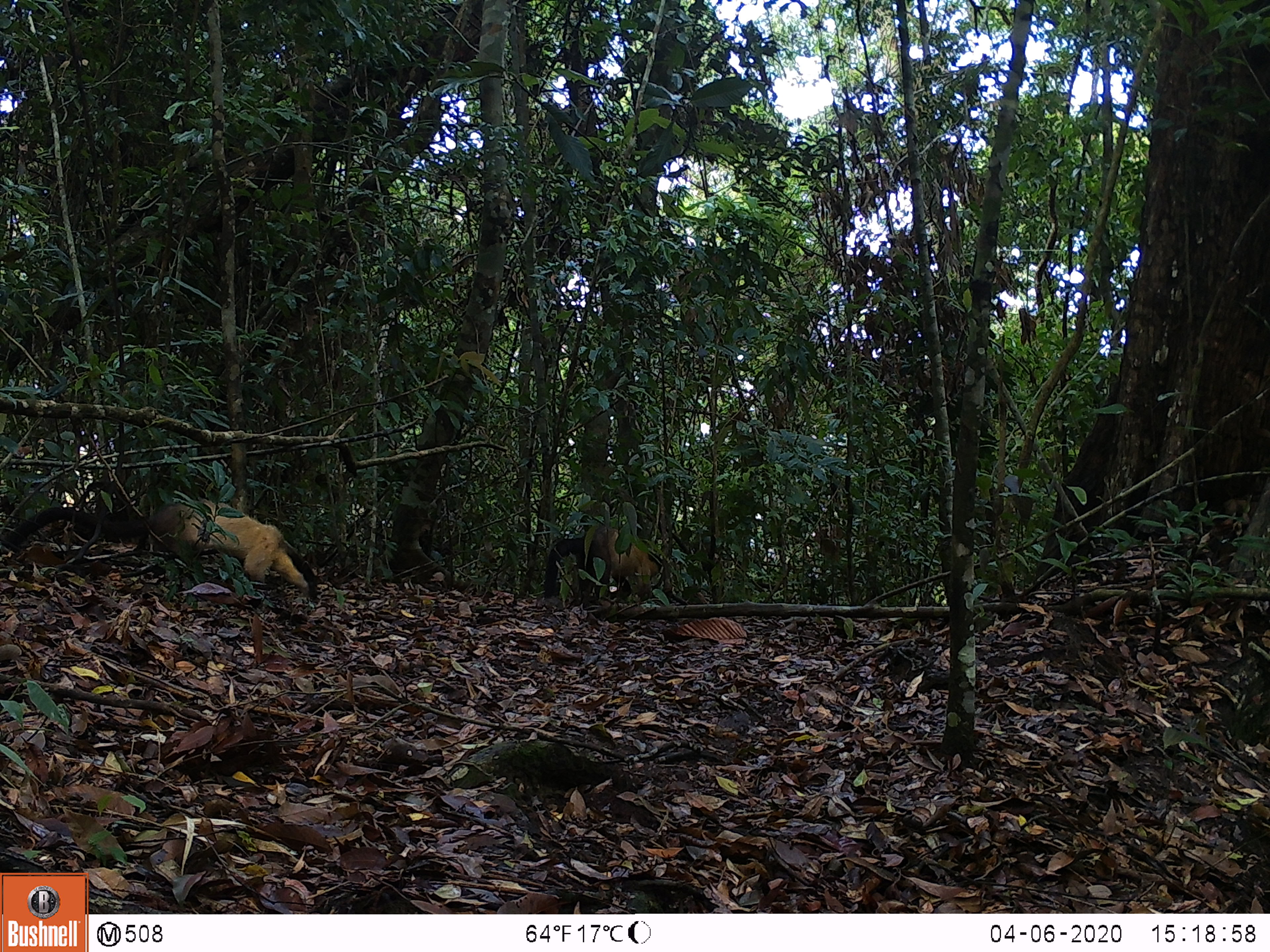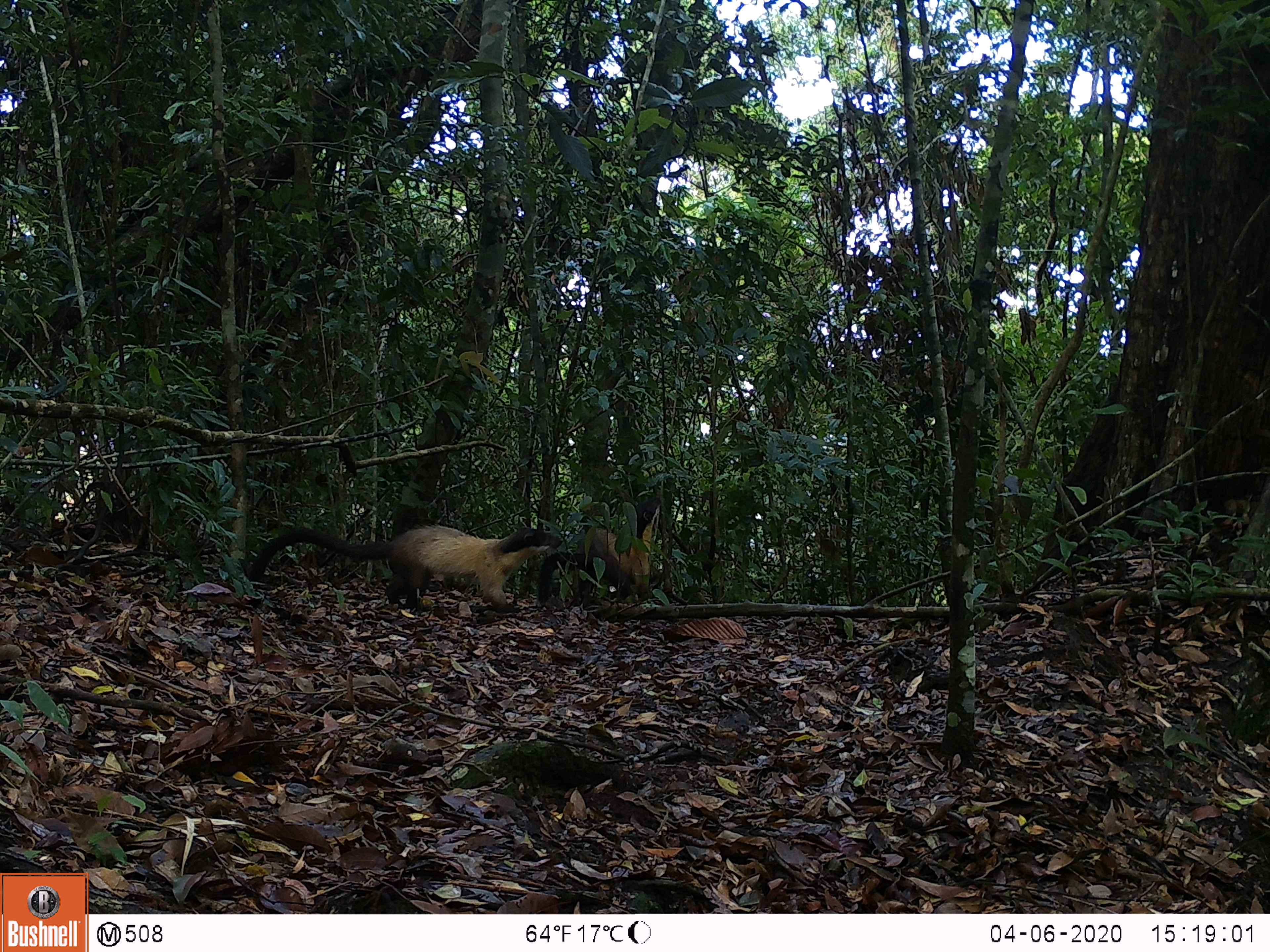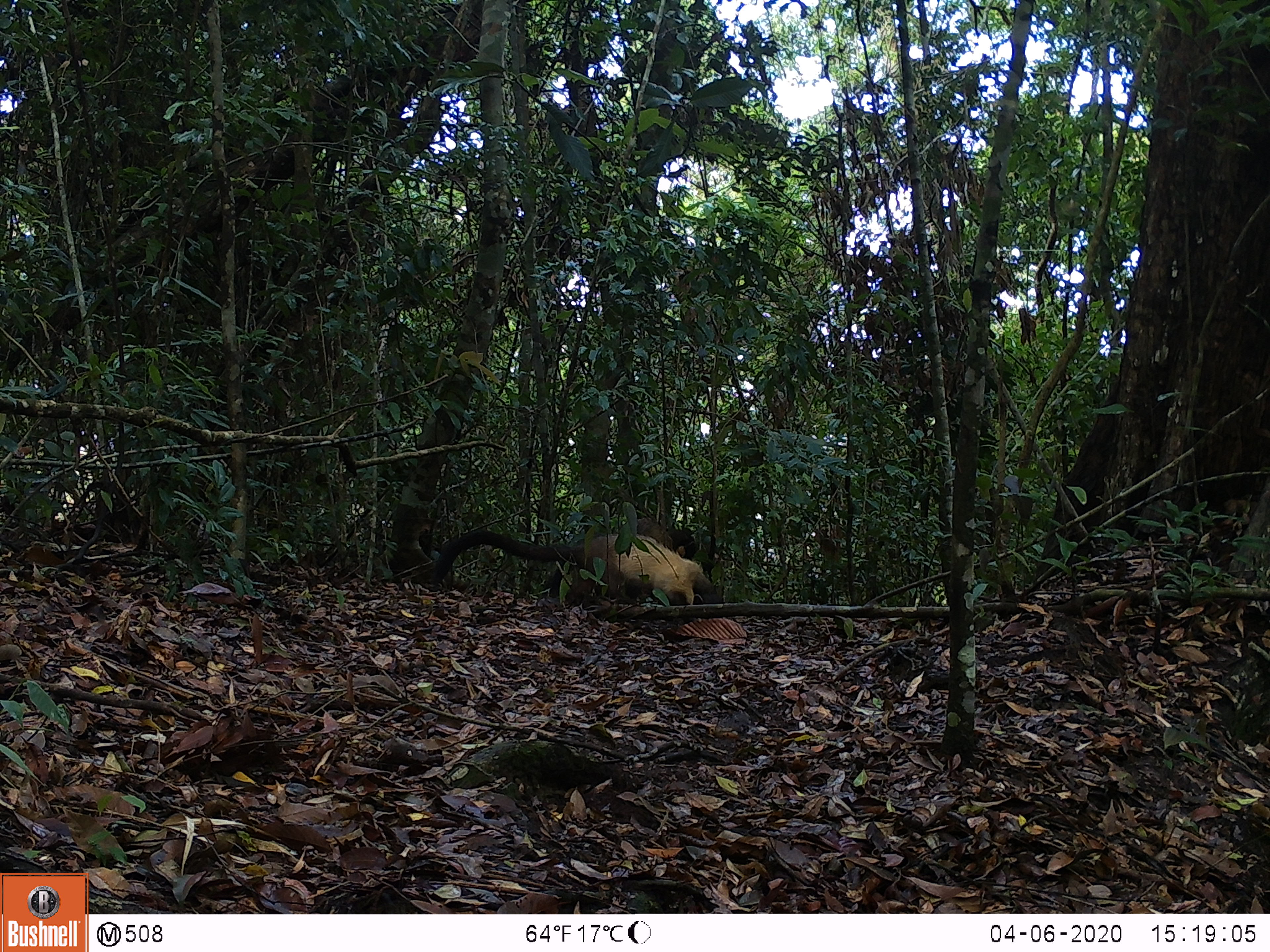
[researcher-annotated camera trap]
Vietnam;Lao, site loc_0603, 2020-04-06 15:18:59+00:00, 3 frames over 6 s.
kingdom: Animalia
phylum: Chordata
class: Mammalia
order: Carnivora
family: Mustelidae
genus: Martes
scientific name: Martes flavigula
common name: yellow-throated marten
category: yellow throated marten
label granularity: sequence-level